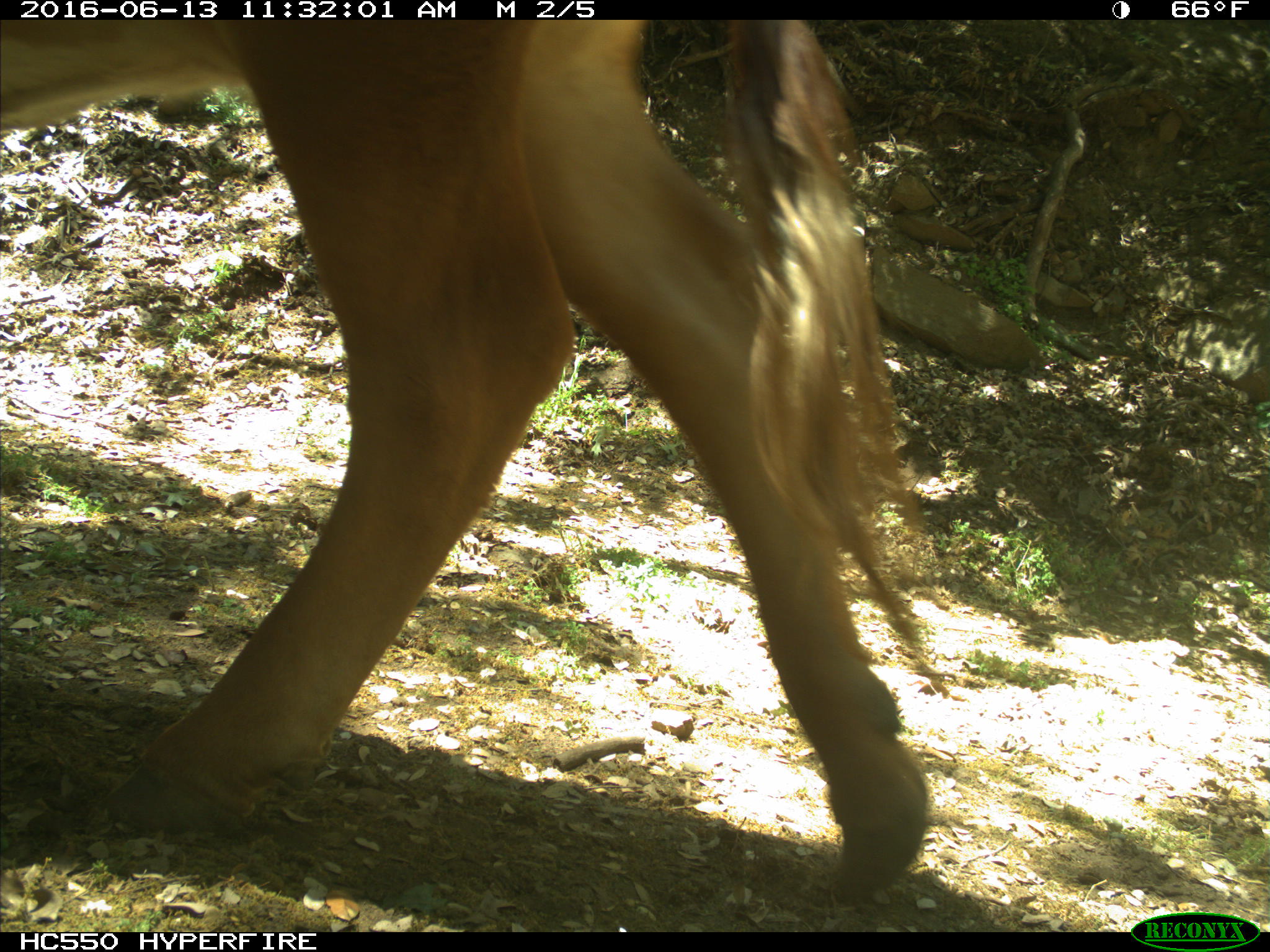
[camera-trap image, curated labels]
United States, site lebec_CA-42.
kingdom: Animalia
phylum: Chordata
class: Mammalia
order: Artiodactyla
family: Bovidae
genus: Bos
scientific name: Bos taurus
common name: domestic cow